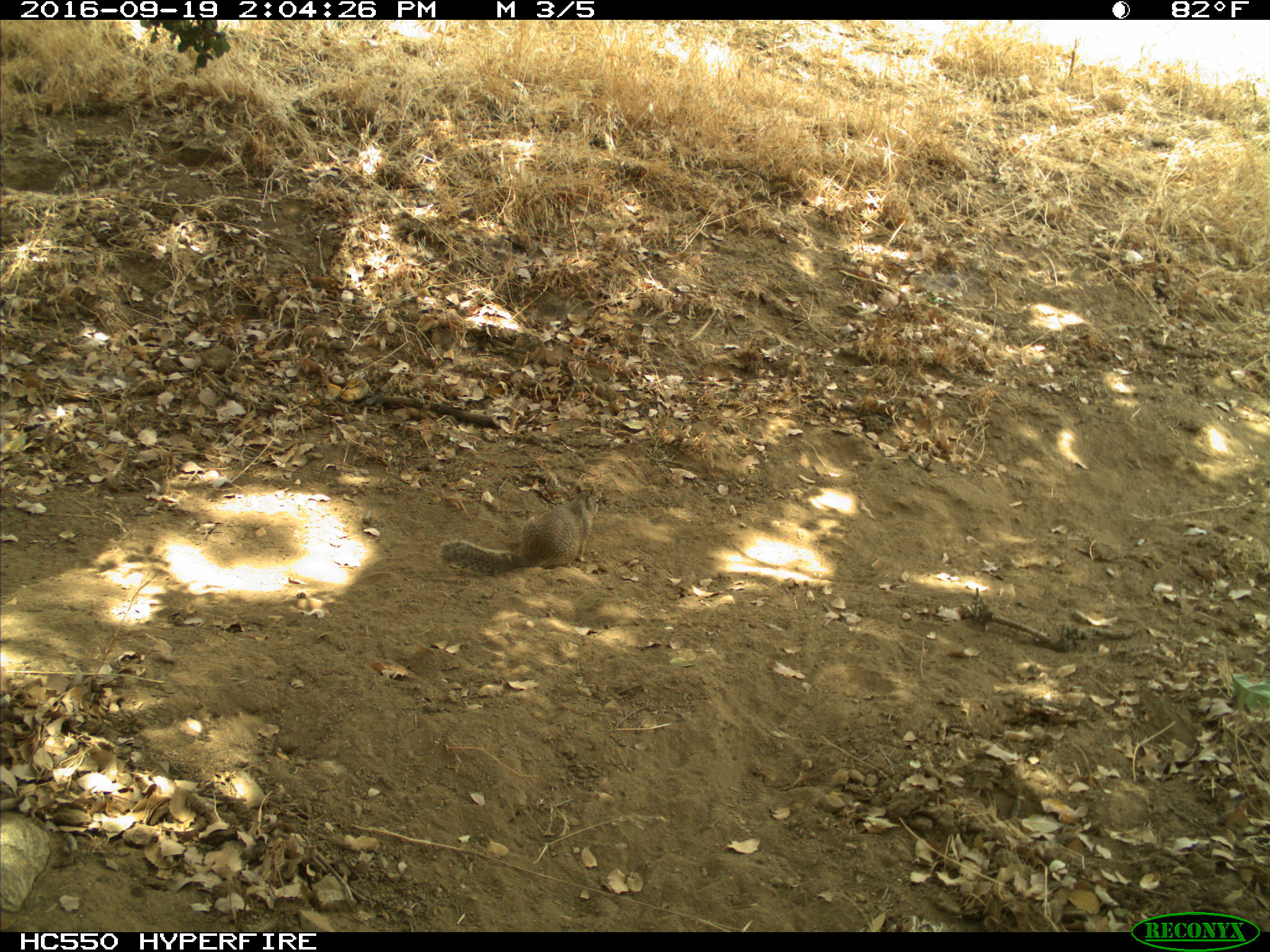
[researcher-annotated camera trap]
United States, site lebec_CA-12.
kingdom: Animalia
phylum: Chordata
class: Mammalia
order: Rodentia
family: Sciuridae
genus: Otospermophilus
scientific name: Otospermophilus beecheyi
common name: california ground squirrel